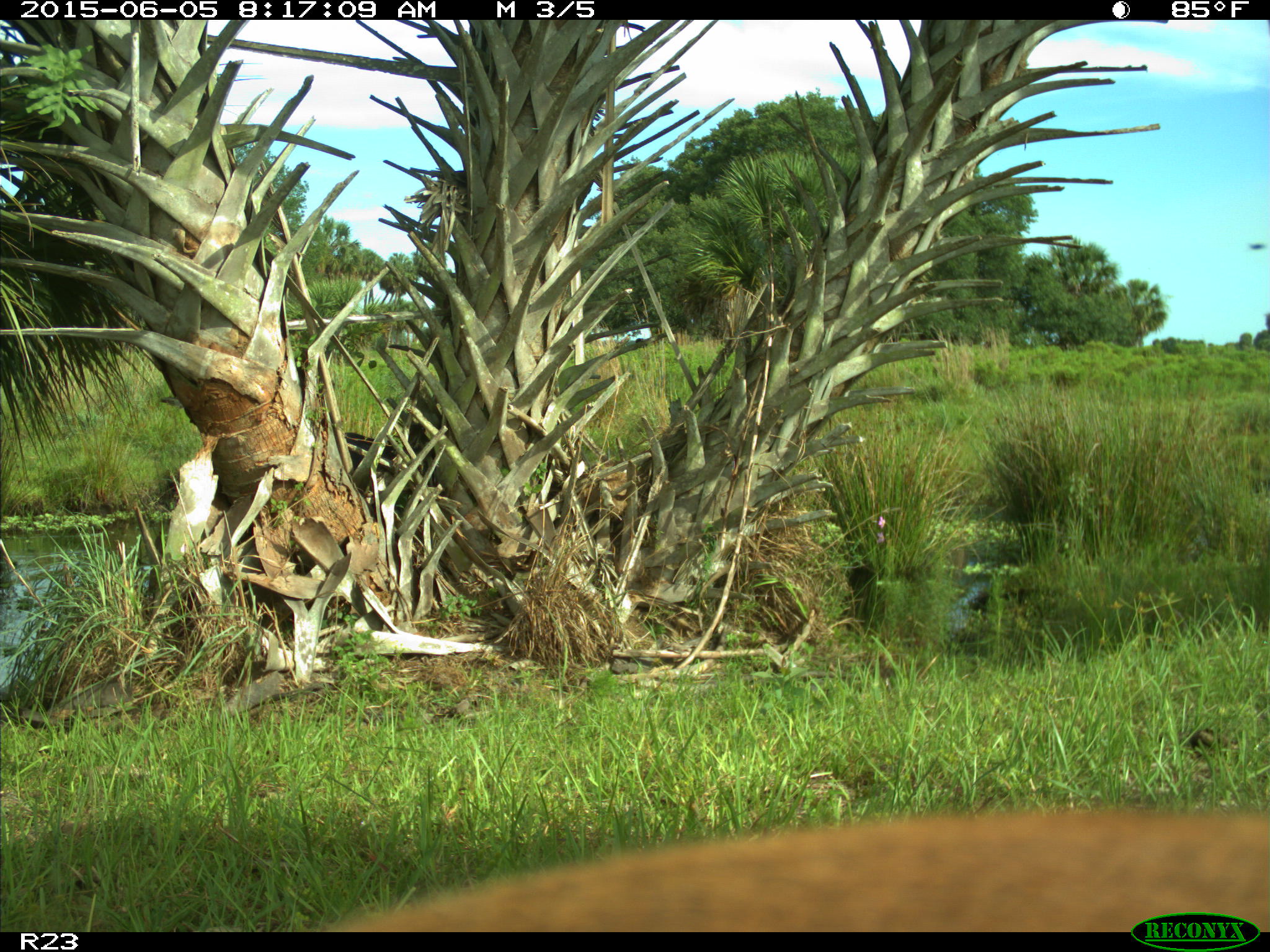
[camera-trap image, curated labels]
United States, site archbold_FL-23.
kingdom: Animalia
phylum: Chordata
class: Mammalia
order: Artiodactyla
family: Bovidae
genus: Bos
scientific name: Bos taurus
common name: domestic cow